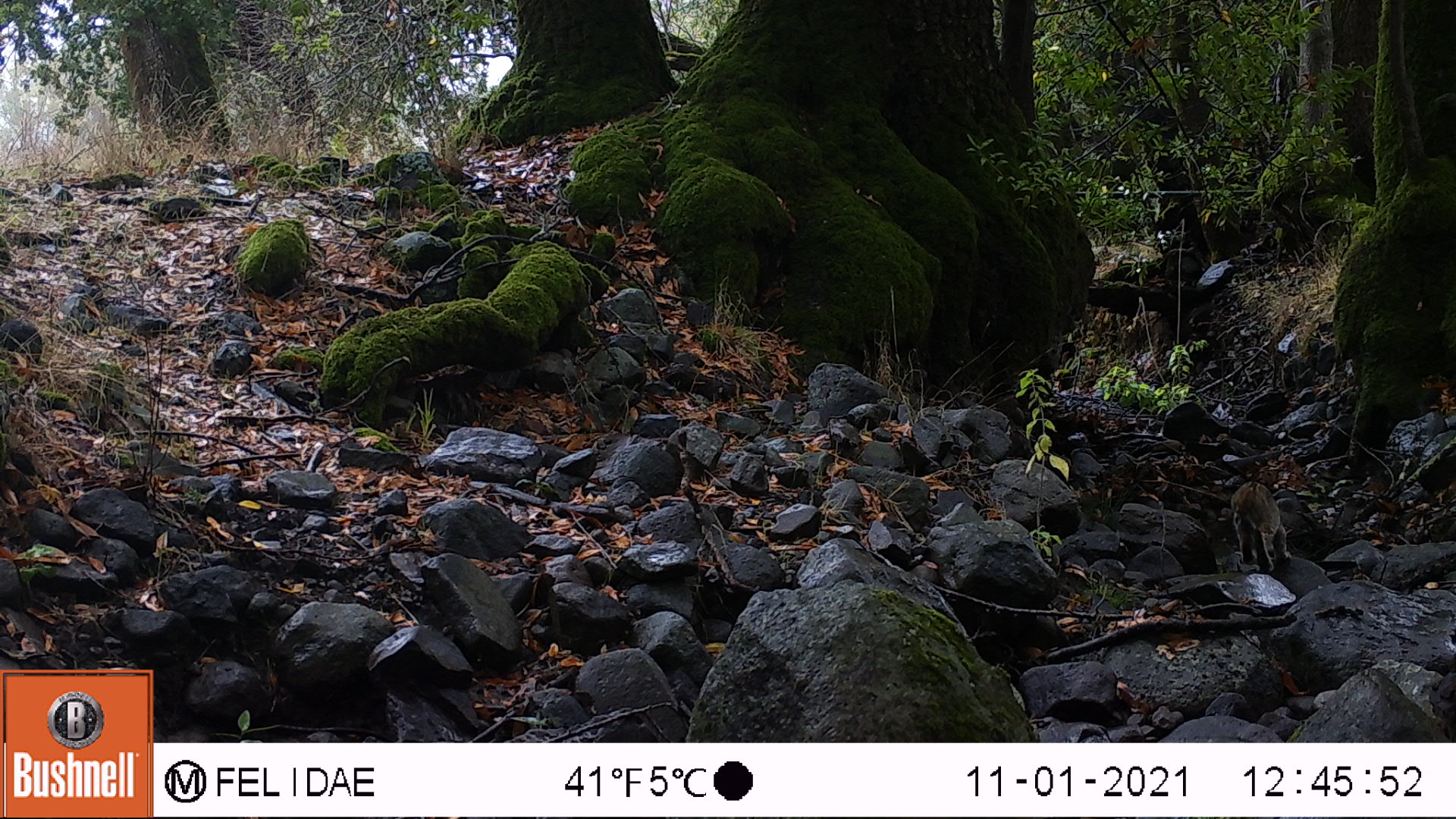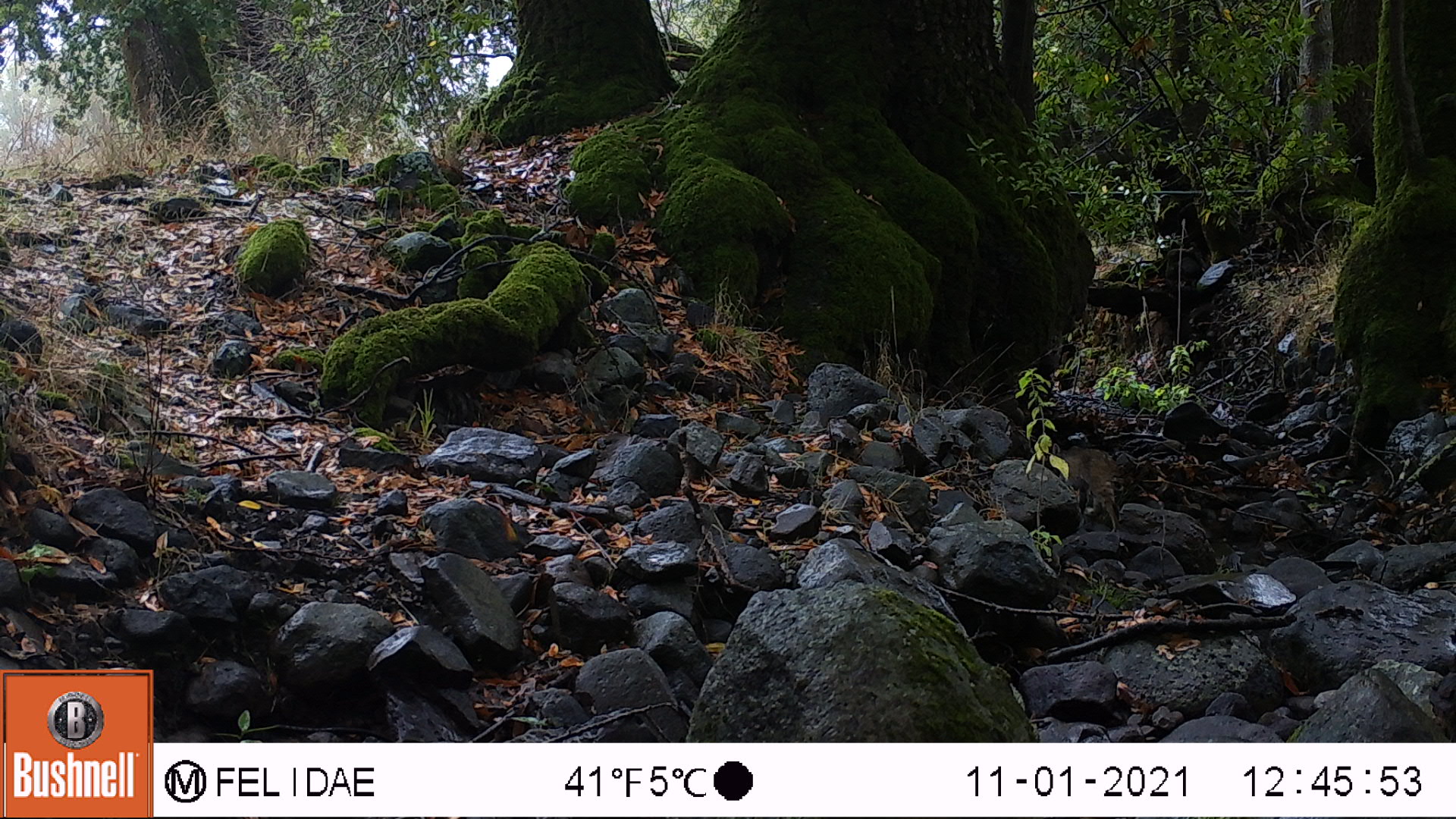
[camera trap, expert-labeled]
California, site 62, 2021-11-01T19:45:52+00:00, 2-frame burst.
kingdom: Animalia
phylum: Chordata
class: Mammalia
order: Carnivora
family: Felidae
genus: Lynx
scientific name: Lynx rufus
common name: bobcat